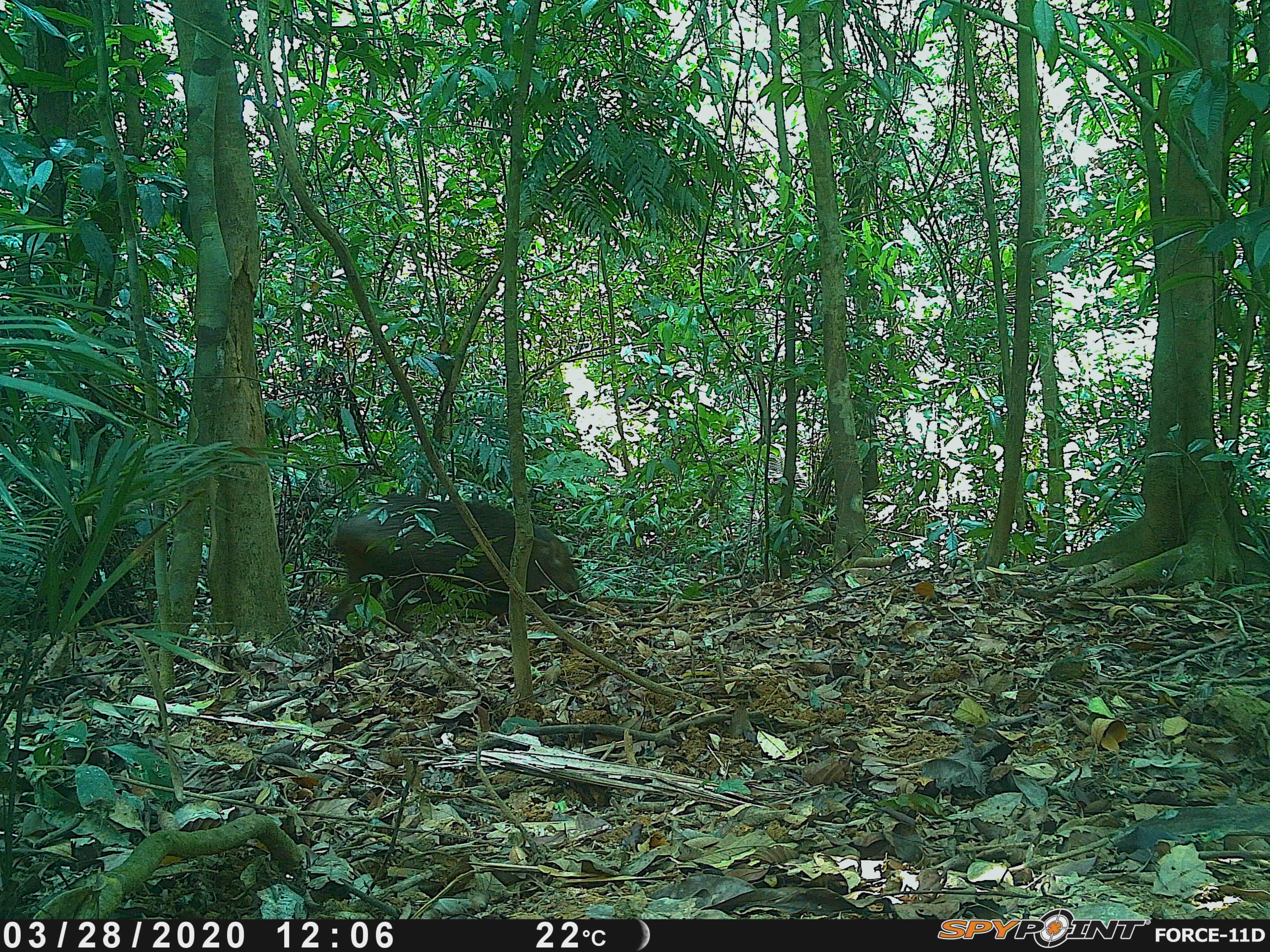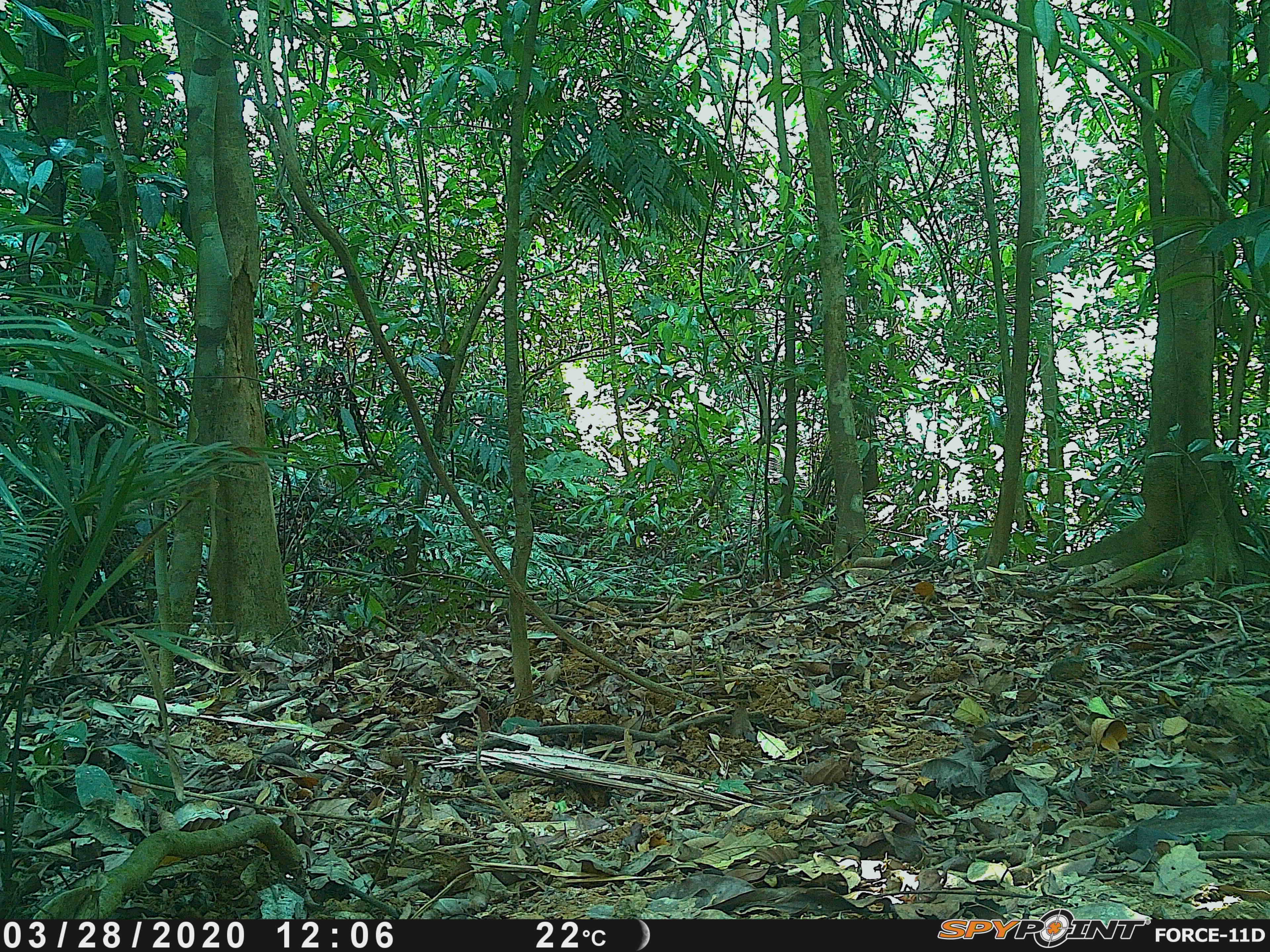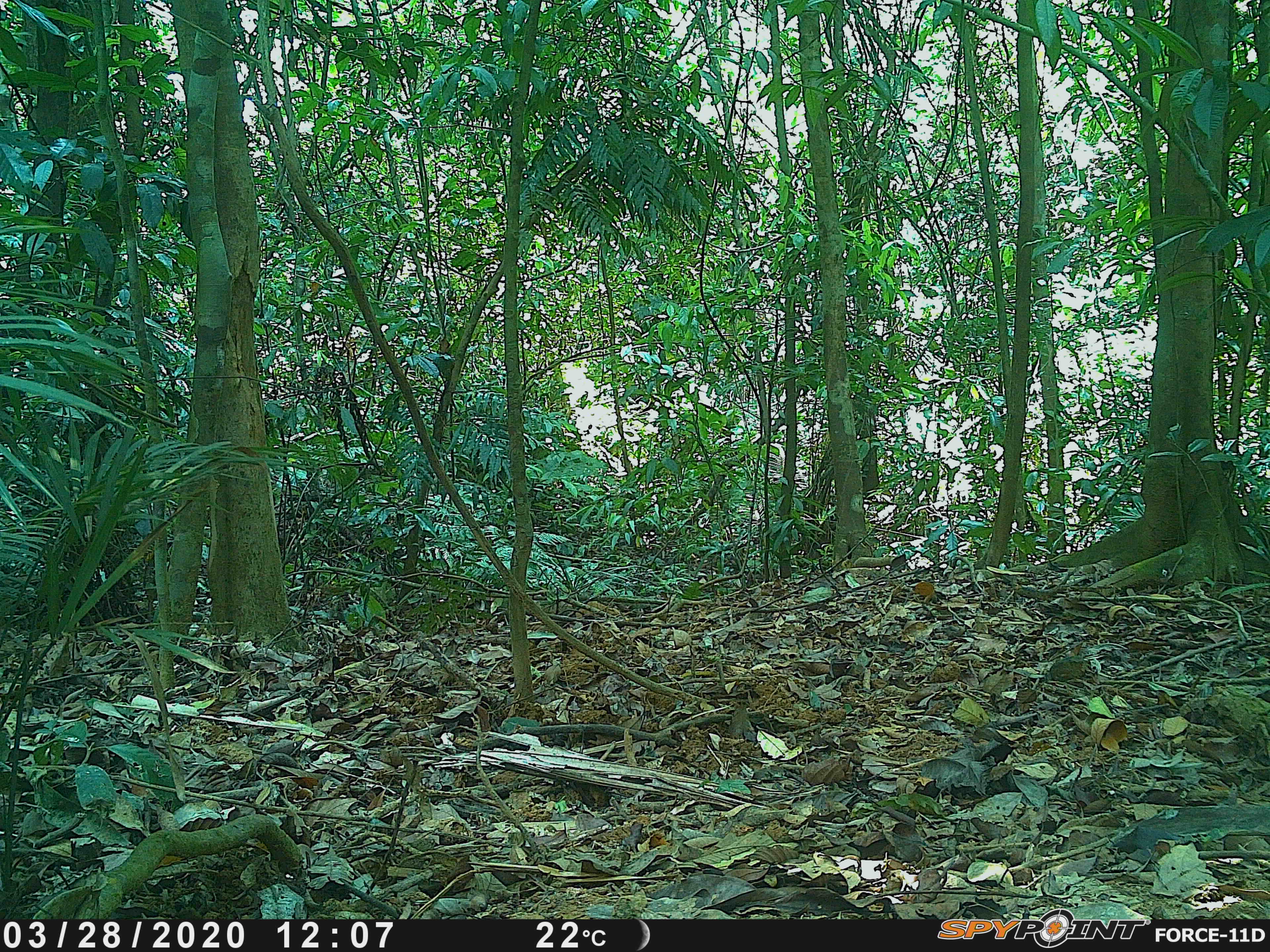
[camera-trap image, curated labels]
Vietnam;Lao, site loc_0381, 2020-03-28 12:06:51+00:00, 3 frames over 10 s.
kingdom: Animalia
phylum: Chordata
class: Mammalia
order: Artiodactyla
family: Suidae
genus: Sus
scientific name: Sus scrofa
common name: eurasian wild pig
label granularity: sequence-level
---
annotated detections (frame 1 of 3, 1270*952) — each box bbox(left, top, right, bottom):
eurasian wild pig: bbox(326, 494, 579, 637)